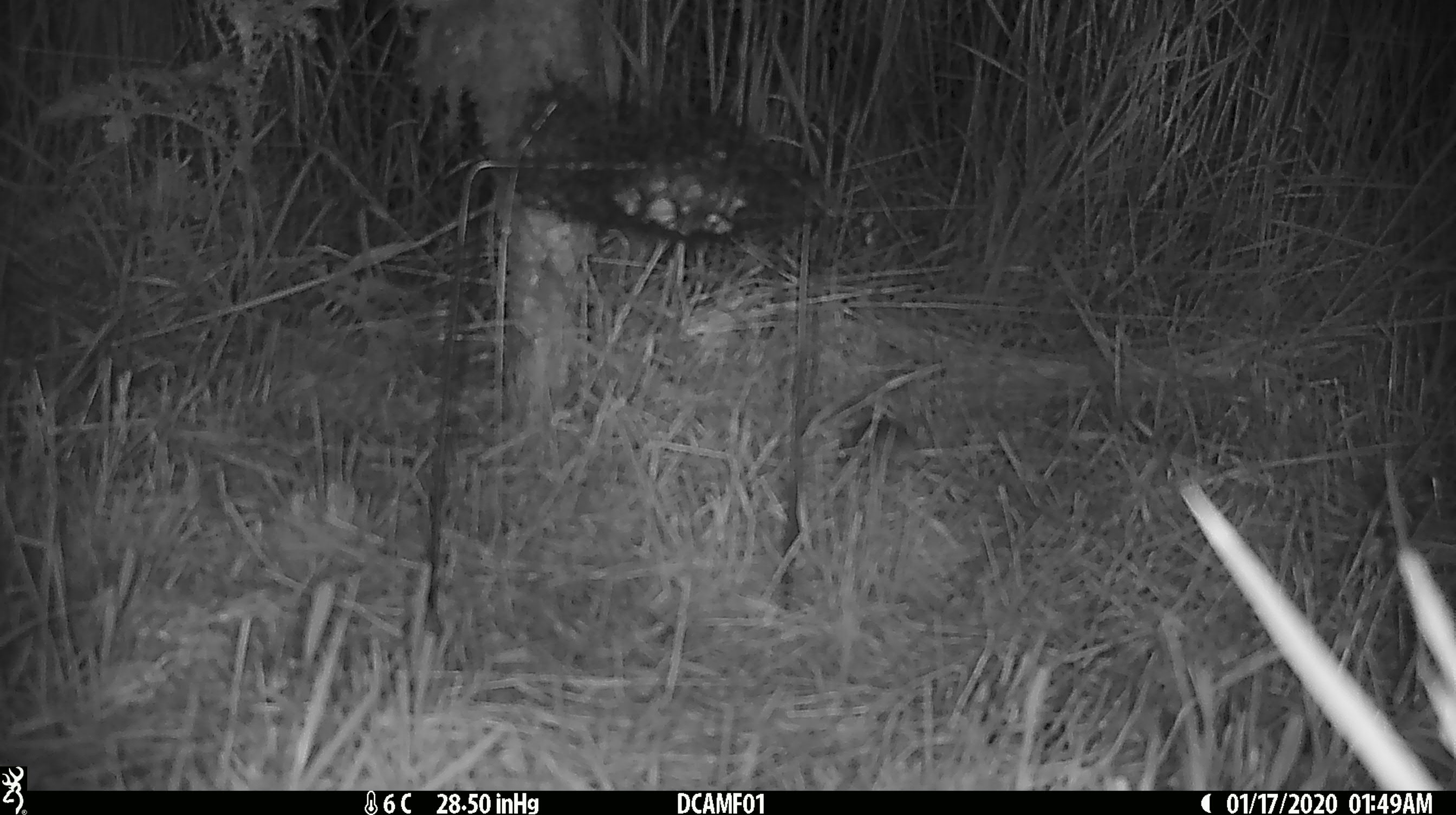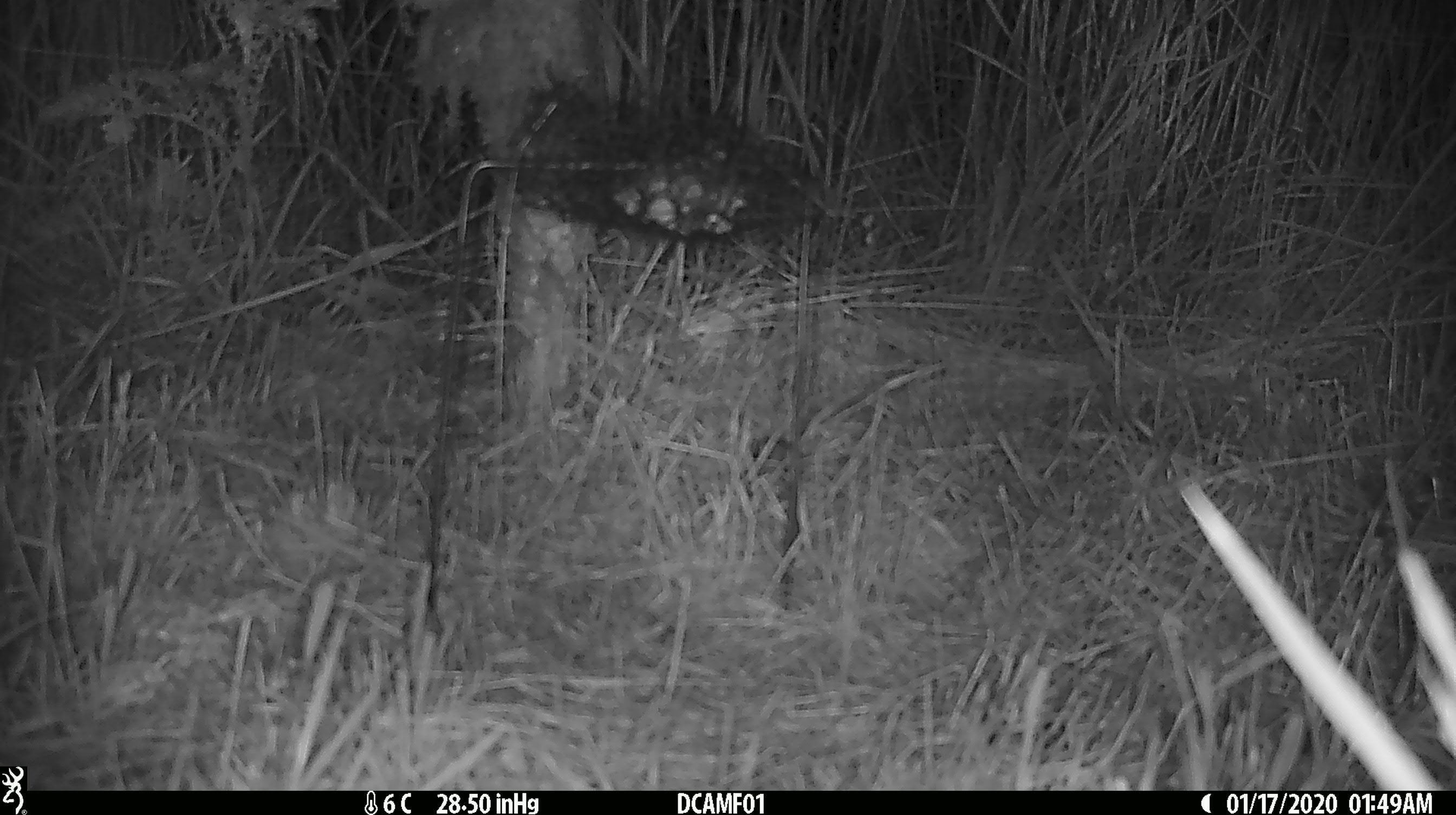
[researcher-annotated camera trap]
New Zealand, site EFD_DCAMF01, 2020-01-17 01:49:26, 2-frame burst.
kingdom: Animalia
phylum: Chordata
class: Mammalia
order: Rodentia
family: Muridae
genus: Mus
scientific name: Mus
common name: mouse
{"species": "mouse (Mus)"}